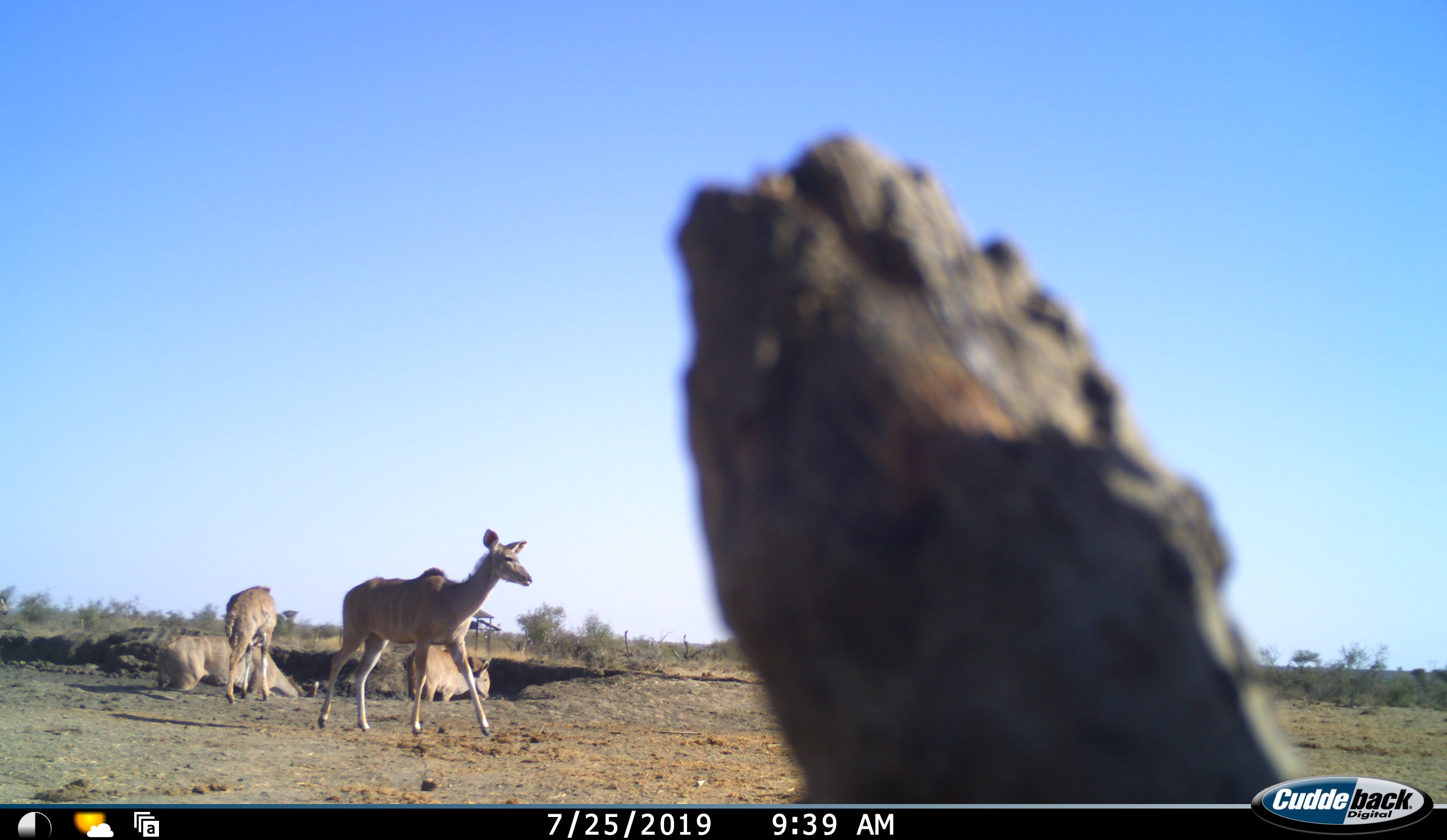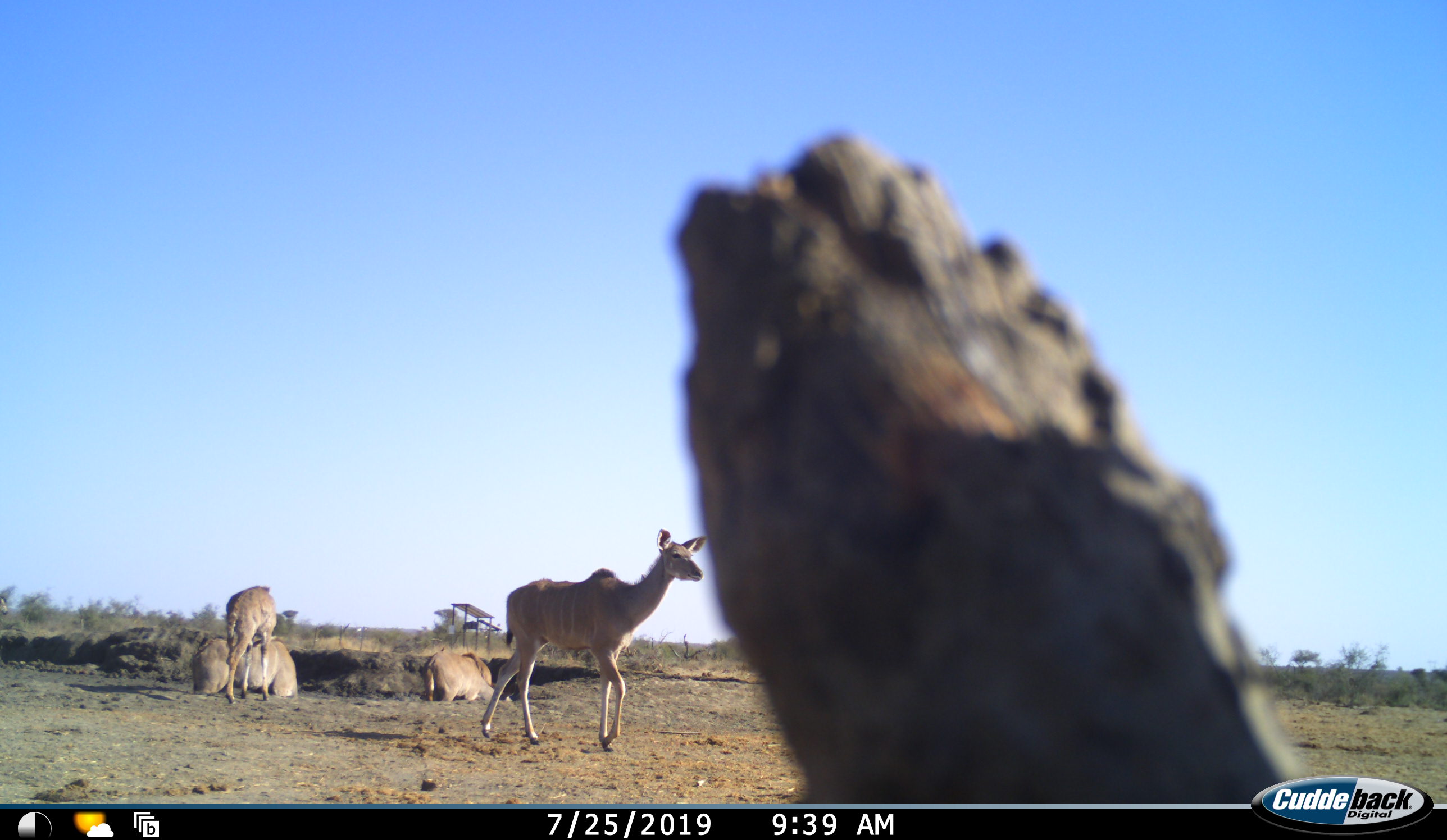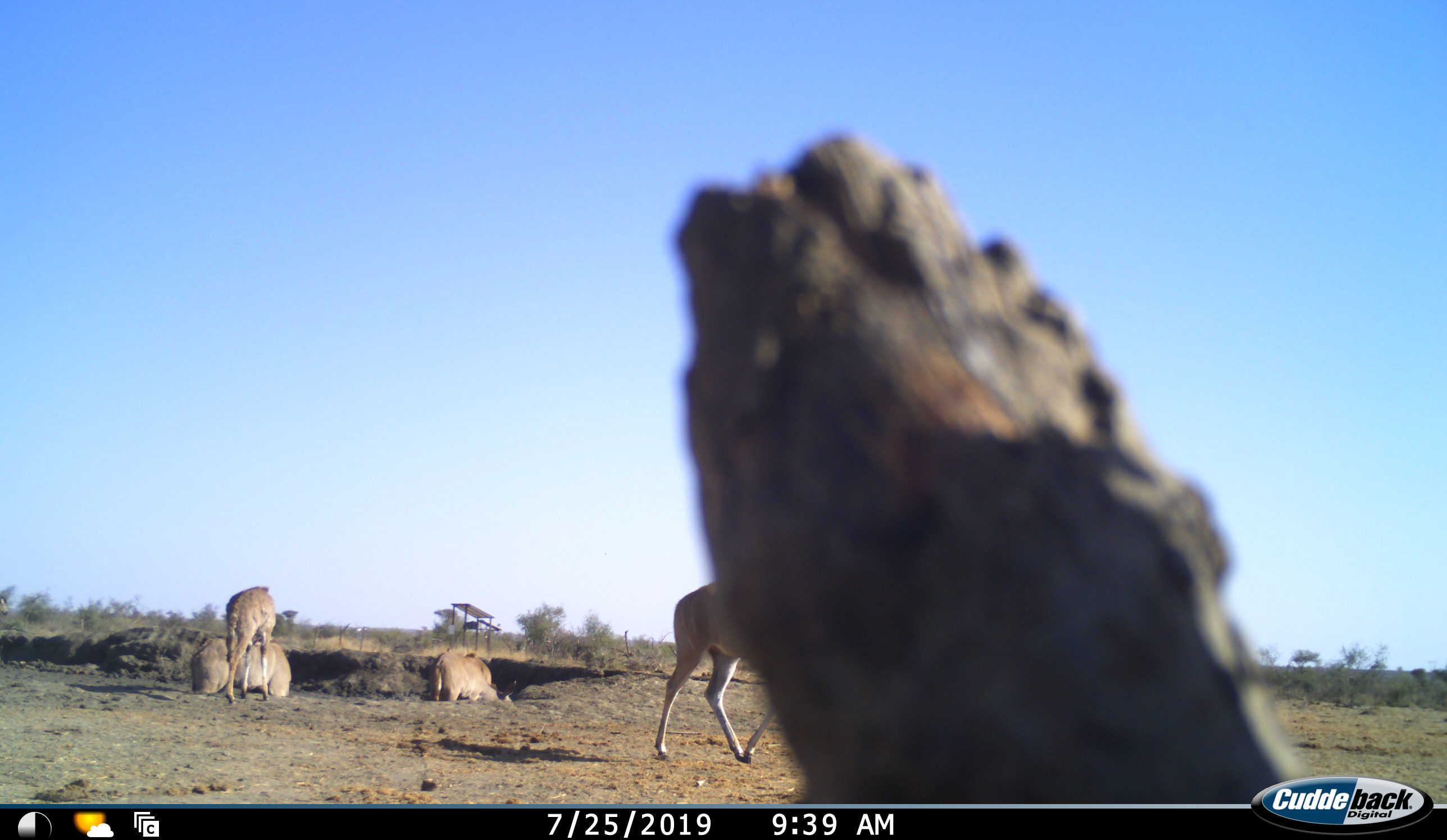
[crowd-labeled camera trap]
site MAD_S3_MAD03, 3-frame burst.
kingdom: Animalia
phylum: Chordata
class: Mammalia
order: Artiodactyla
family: Bovidae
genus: Tragelaphus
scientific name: Tragelaphus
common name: kudu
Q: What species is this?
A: Kudu (Tragelaphus).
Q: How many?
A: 4.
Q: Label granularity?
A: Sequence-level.